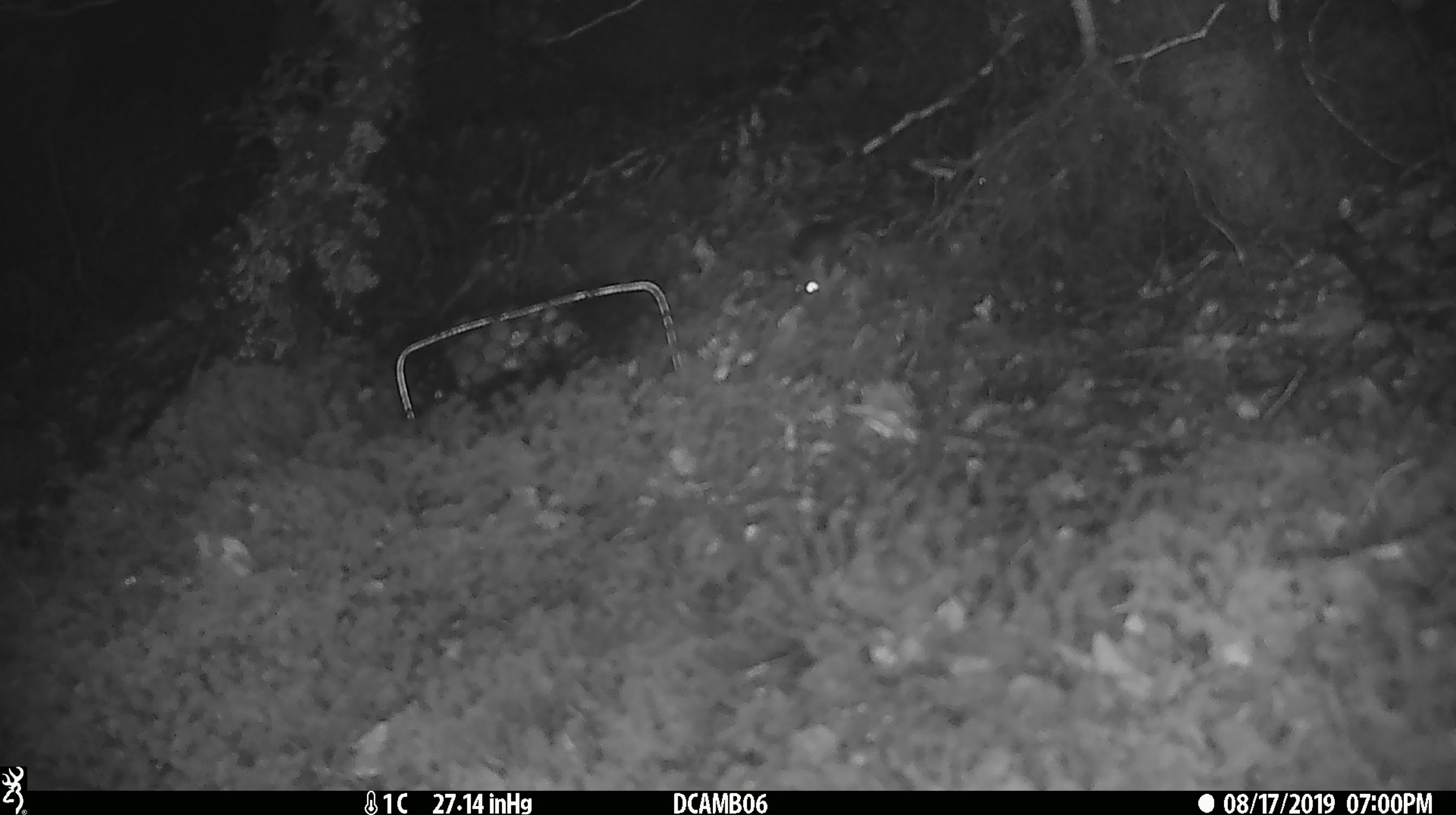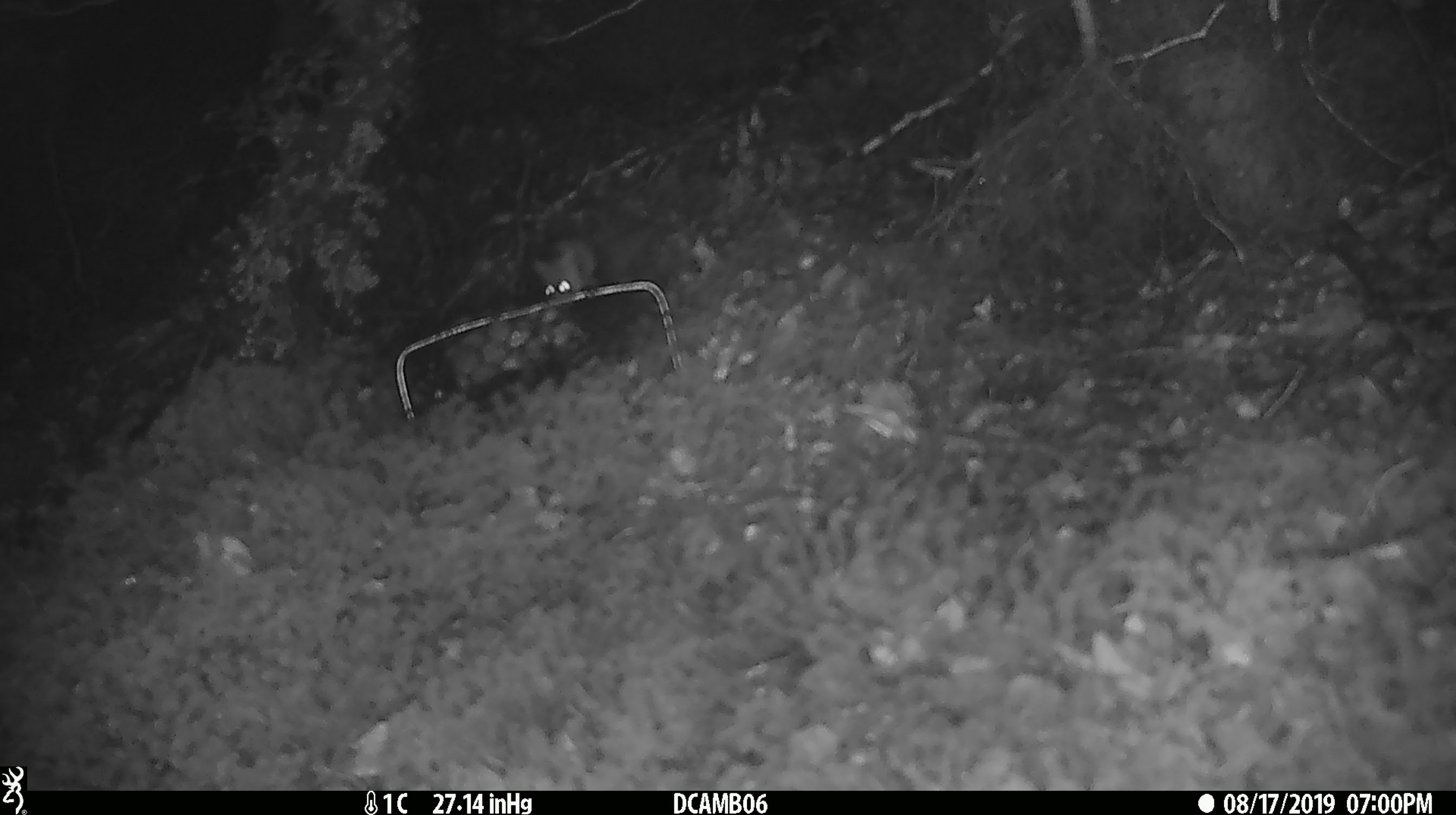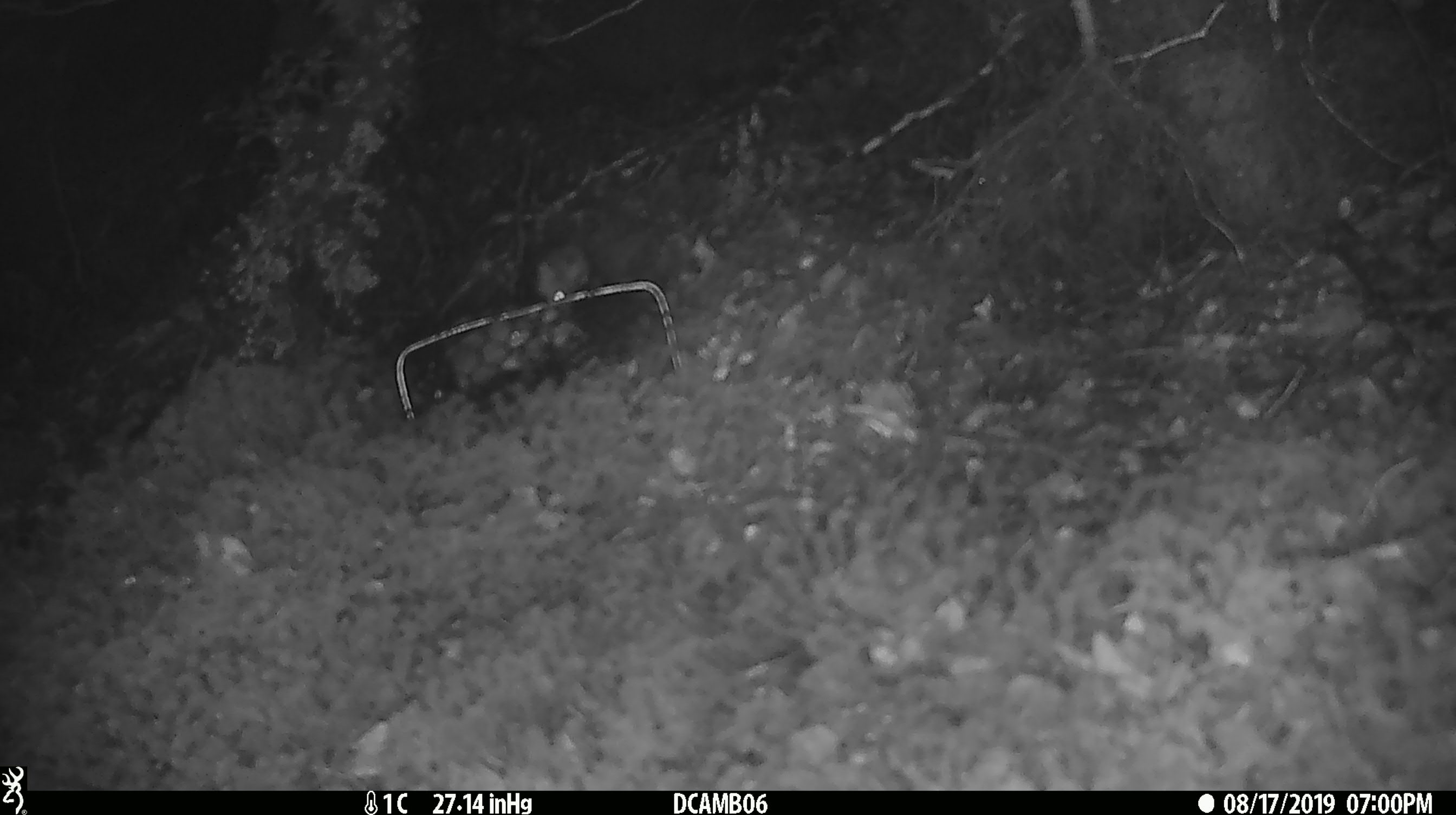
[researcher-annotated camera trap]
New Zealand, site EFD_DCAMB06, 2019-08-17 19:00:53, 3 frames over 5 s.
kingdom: Animalia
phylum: Chordata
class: Mammalia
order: Rodentia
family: Muridae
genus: Mus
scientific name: Mus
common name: mouse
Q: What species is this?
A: Mouse (Mus).